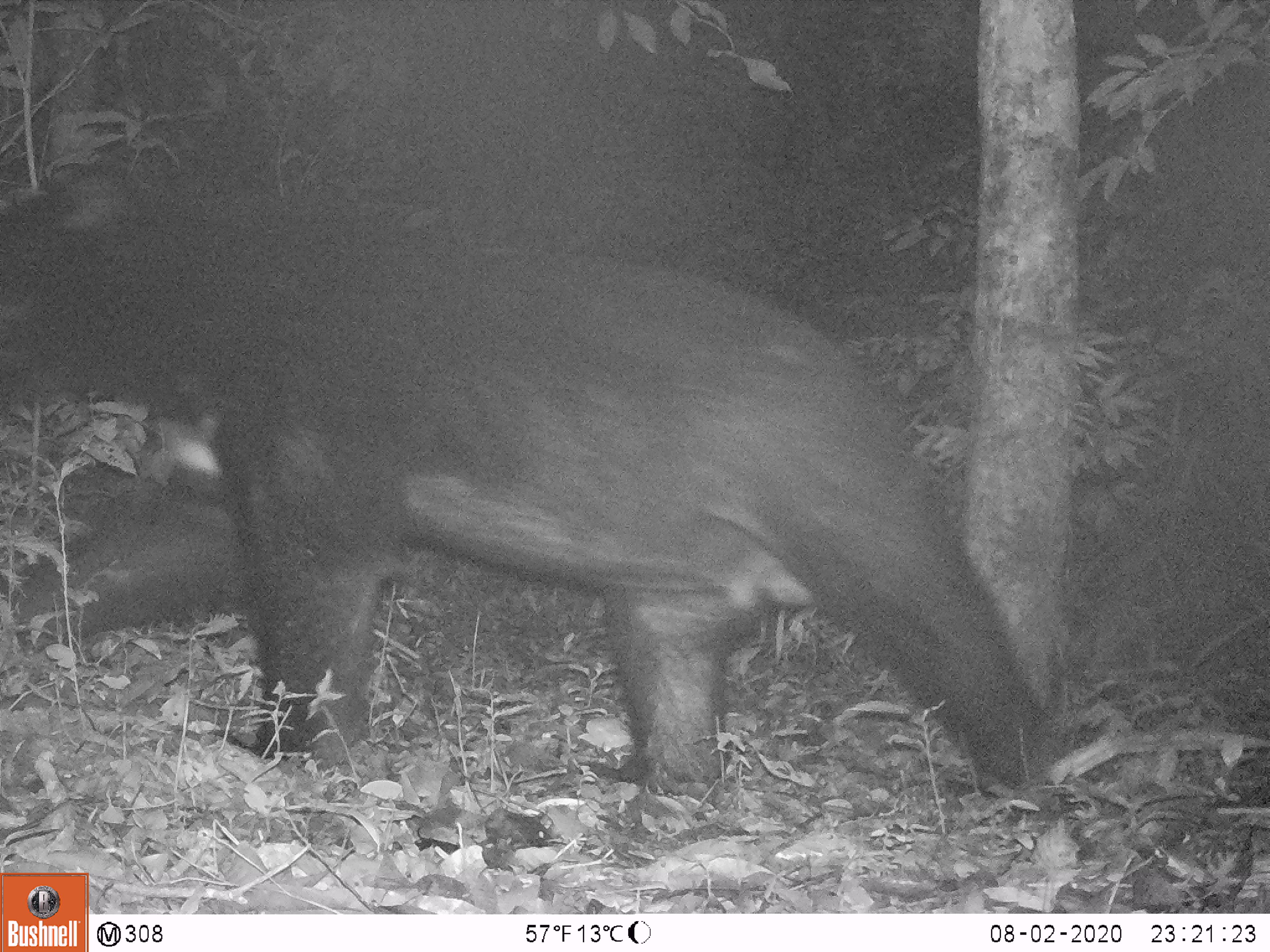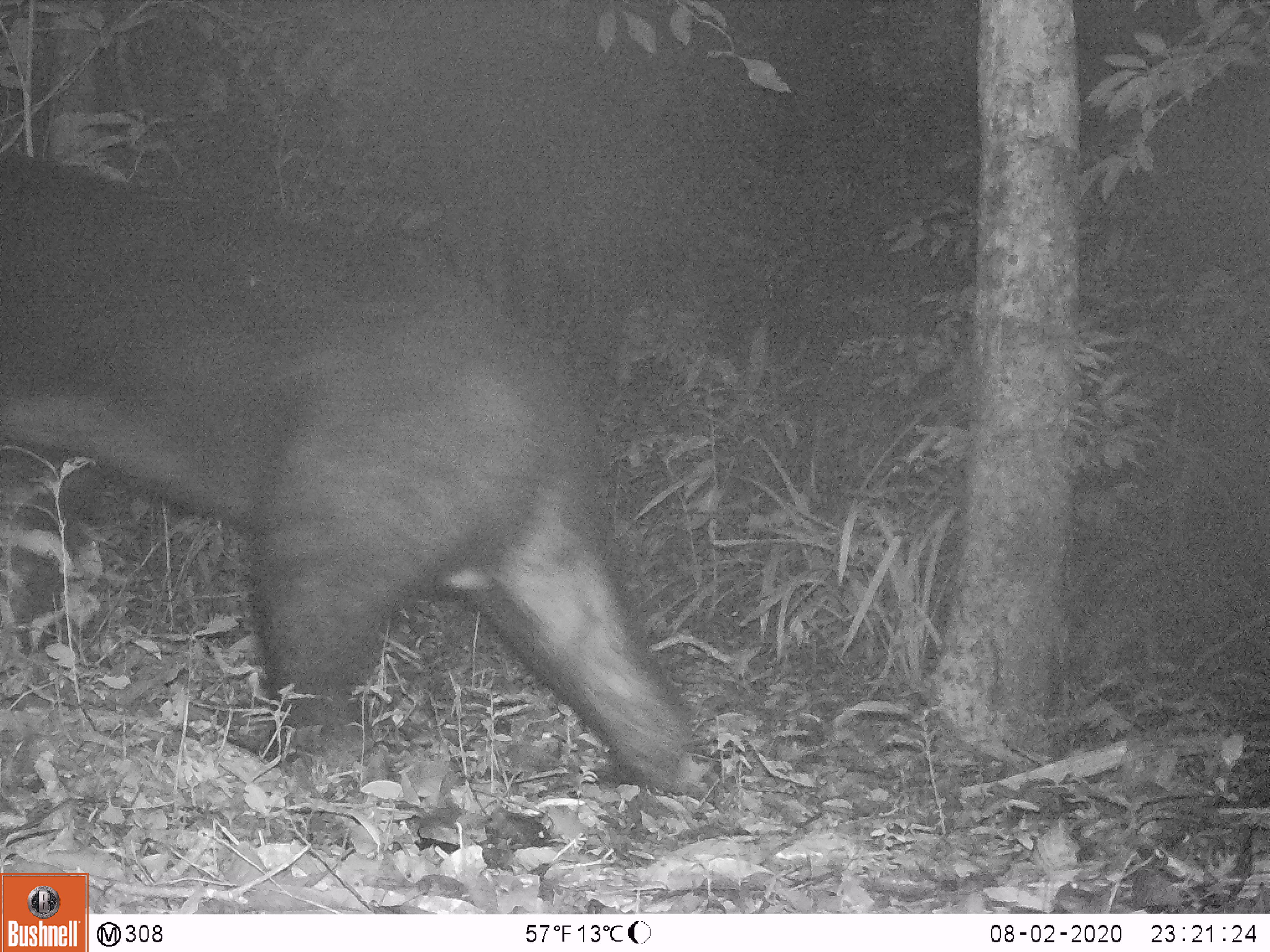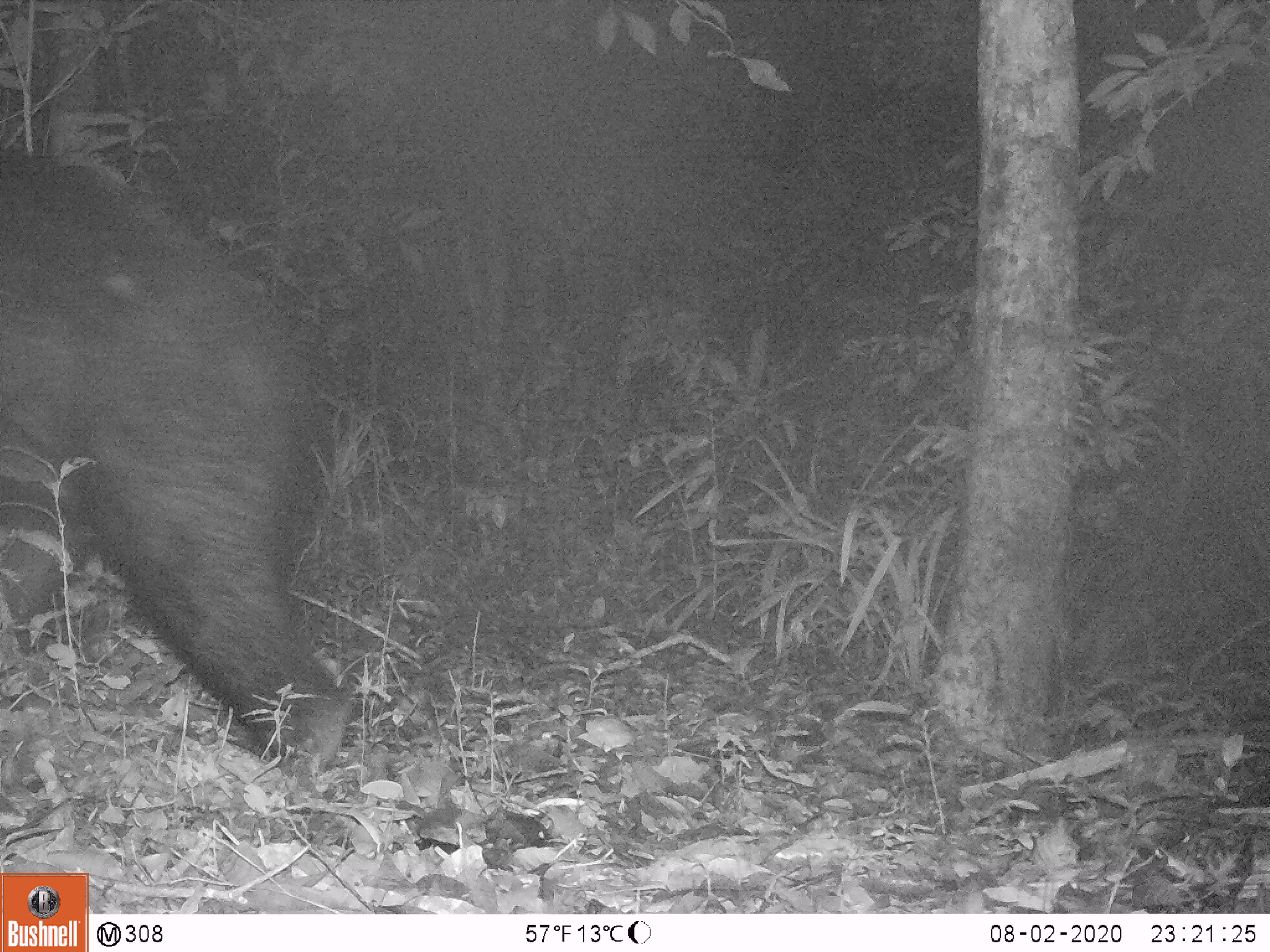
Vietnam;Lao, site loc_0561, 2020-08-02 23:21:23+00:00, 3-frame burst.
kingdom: Animalia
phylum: Chordata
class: Mammalia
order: Carnivora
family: Ursidae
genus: Ursus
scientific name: Ursus thibetanus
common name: asian black bear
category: asiatic black bear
Asiatic black bear (asian black bear) (Ursus thibetanus). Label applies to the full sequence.